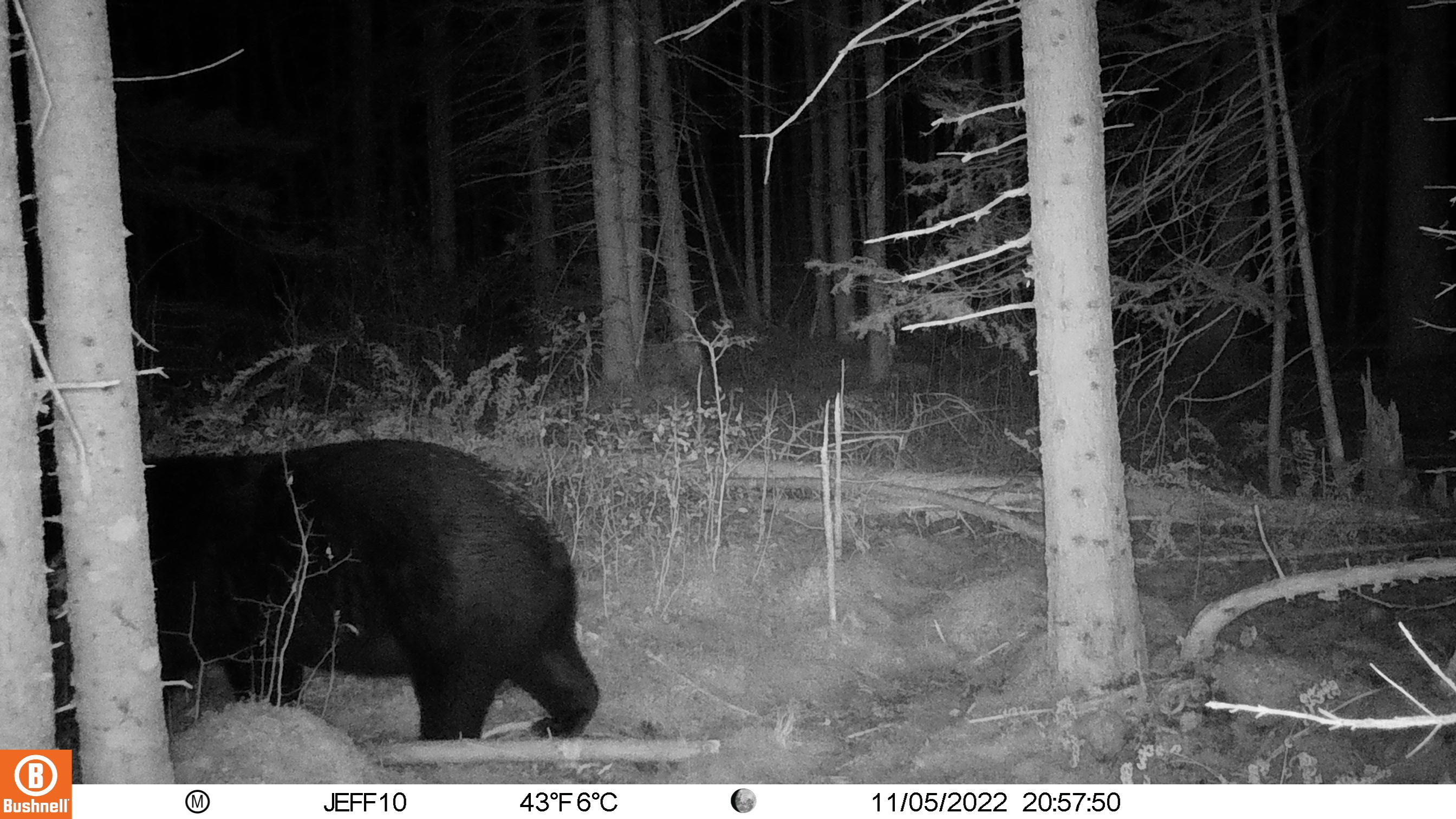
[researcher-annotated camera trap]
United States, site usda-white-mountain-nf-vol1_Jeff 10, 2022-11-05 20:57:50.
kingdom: Animalia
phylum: Chordata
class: Mammalia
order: Carnivora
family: Ursidae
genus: Ursus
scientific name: Ursus americanus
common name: black bear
Black bear (Ursus americanus).